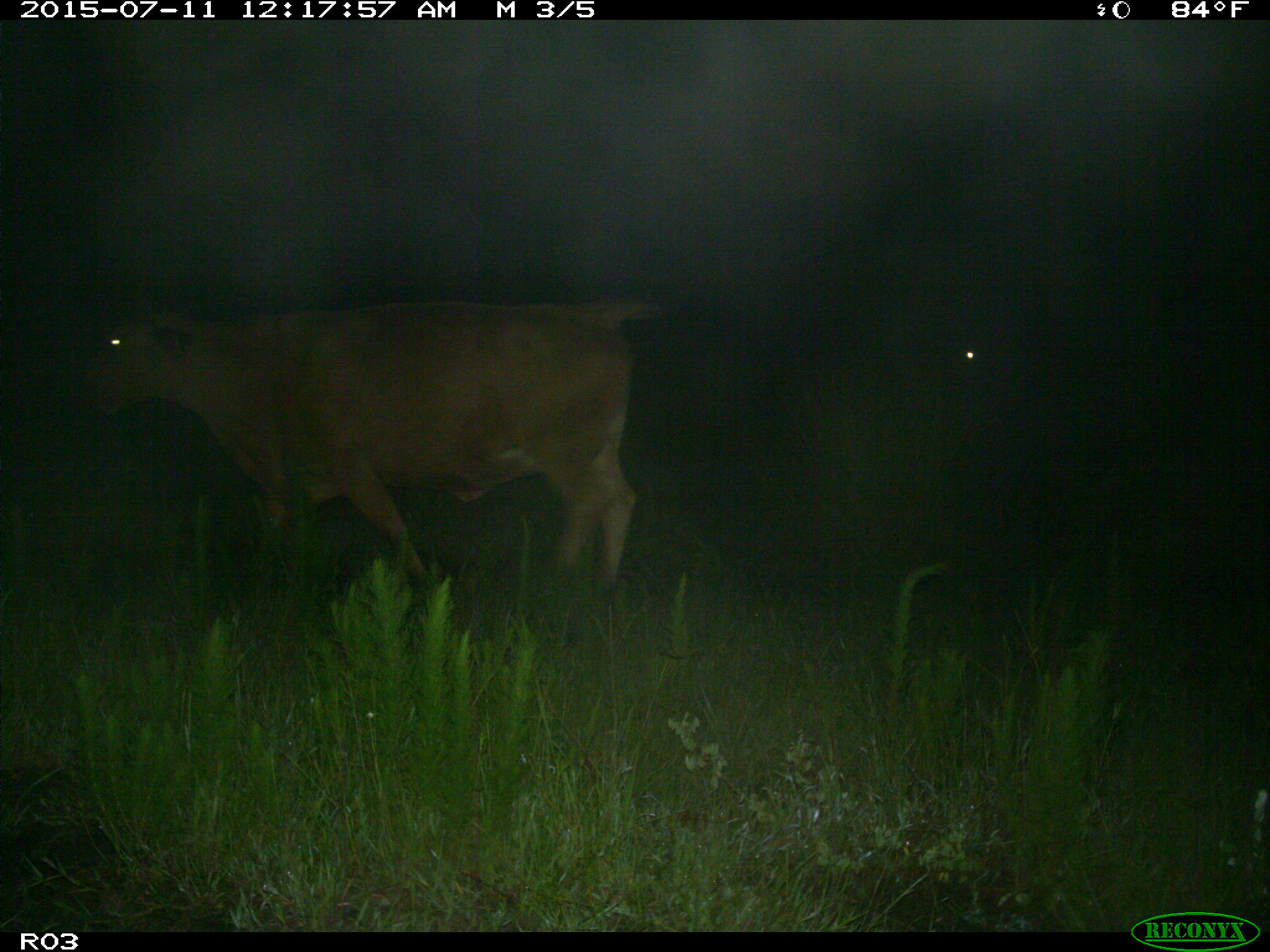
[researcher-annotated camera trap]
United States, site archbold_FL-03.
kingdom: Animalia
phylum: Chordata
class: Mammalia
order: Artiodactyla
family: Bovidae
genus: Bos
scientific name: Bos taurus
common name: domestic cow